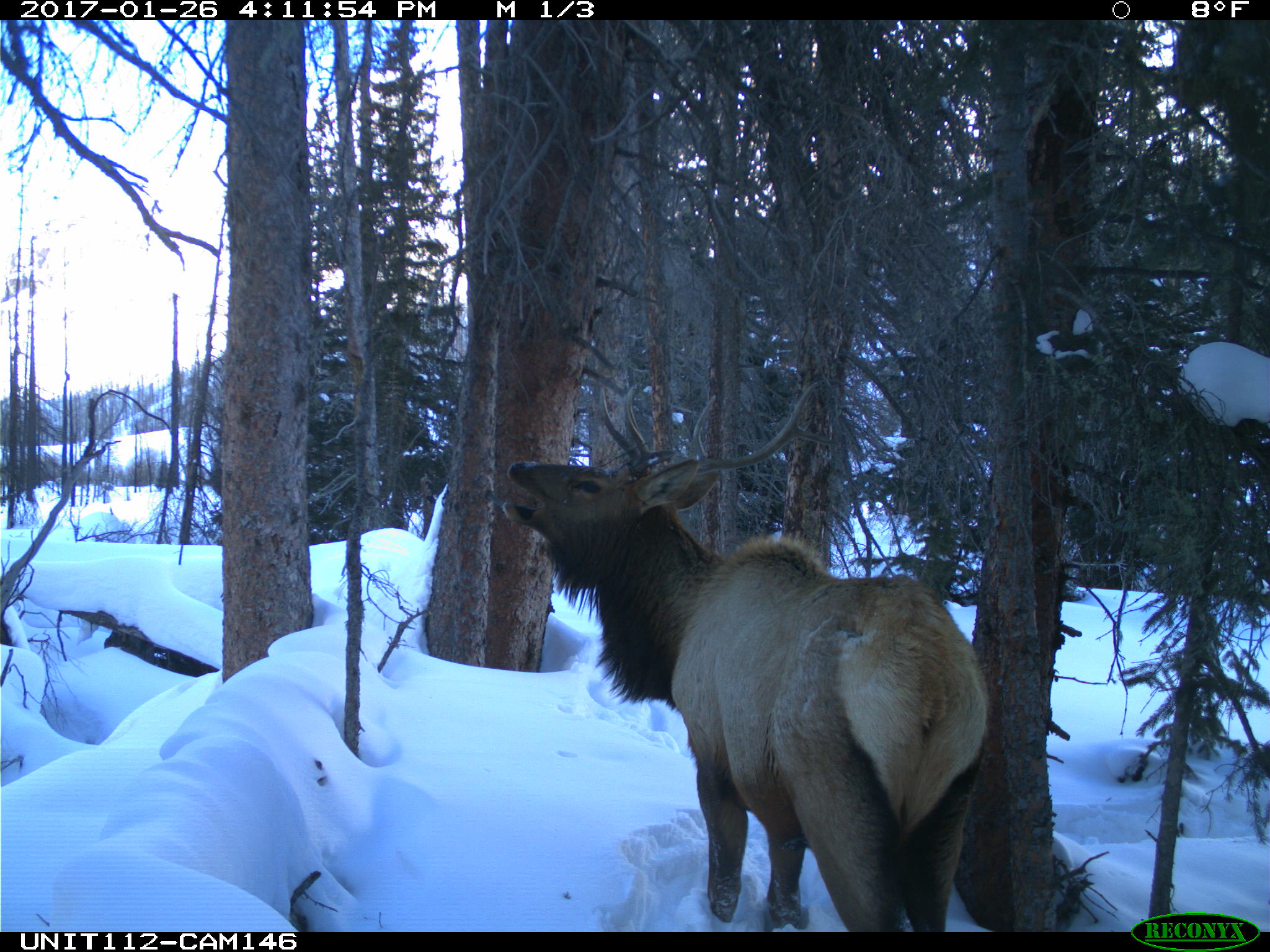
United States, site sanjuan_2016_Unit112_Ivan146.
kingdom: Animalia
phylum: Chordata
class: Mammalia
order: Artiodactyla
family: Cervidae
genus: Cervus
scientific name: Cervus elaphus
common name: red deer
Cervus elaphus (red deer).